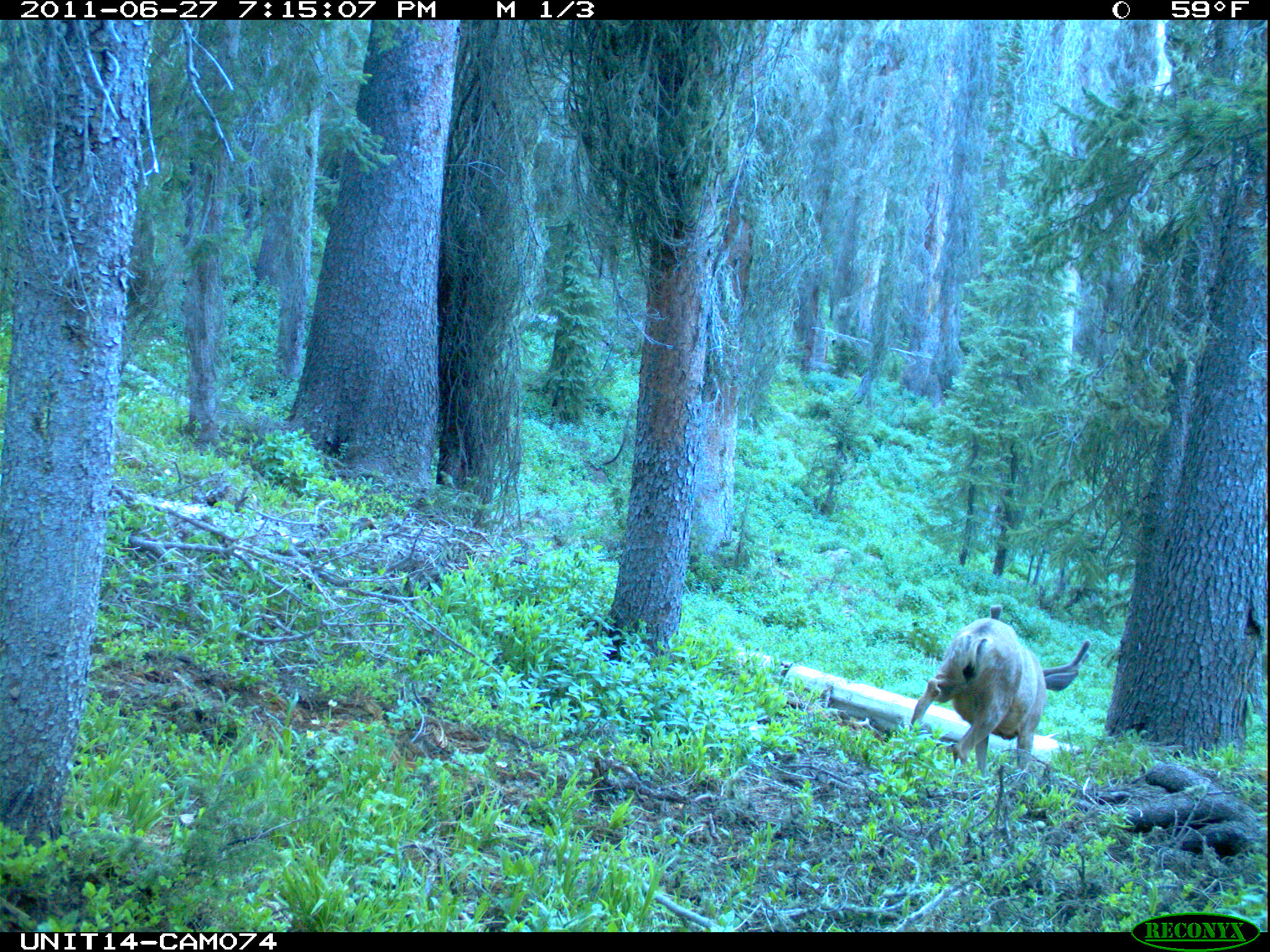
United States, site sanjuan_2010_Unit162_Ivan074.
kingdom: Animalia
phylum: Chordata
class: Mammalia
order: Artiodactyla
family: Cervidae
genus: Odocoileus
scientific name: Odocoileus hemionus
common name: mule deer